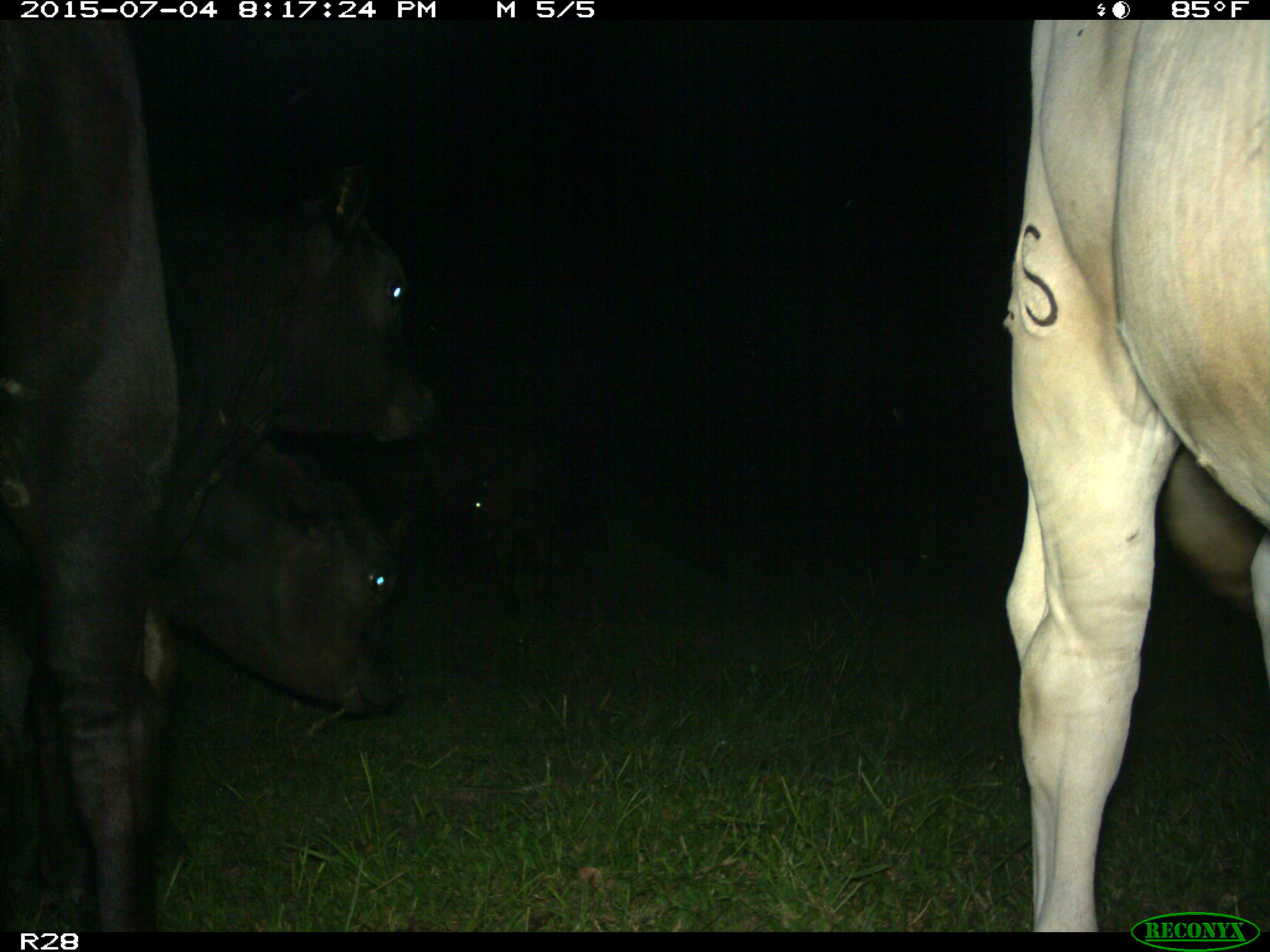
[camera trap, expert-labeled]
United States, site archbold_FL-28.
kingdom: Animalia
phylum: Chordata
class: Mammalia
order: Artiodactyla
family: Bovidae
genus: Bos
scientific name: Bos taurus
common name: domestic cow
Bos taurus (domestic cow).